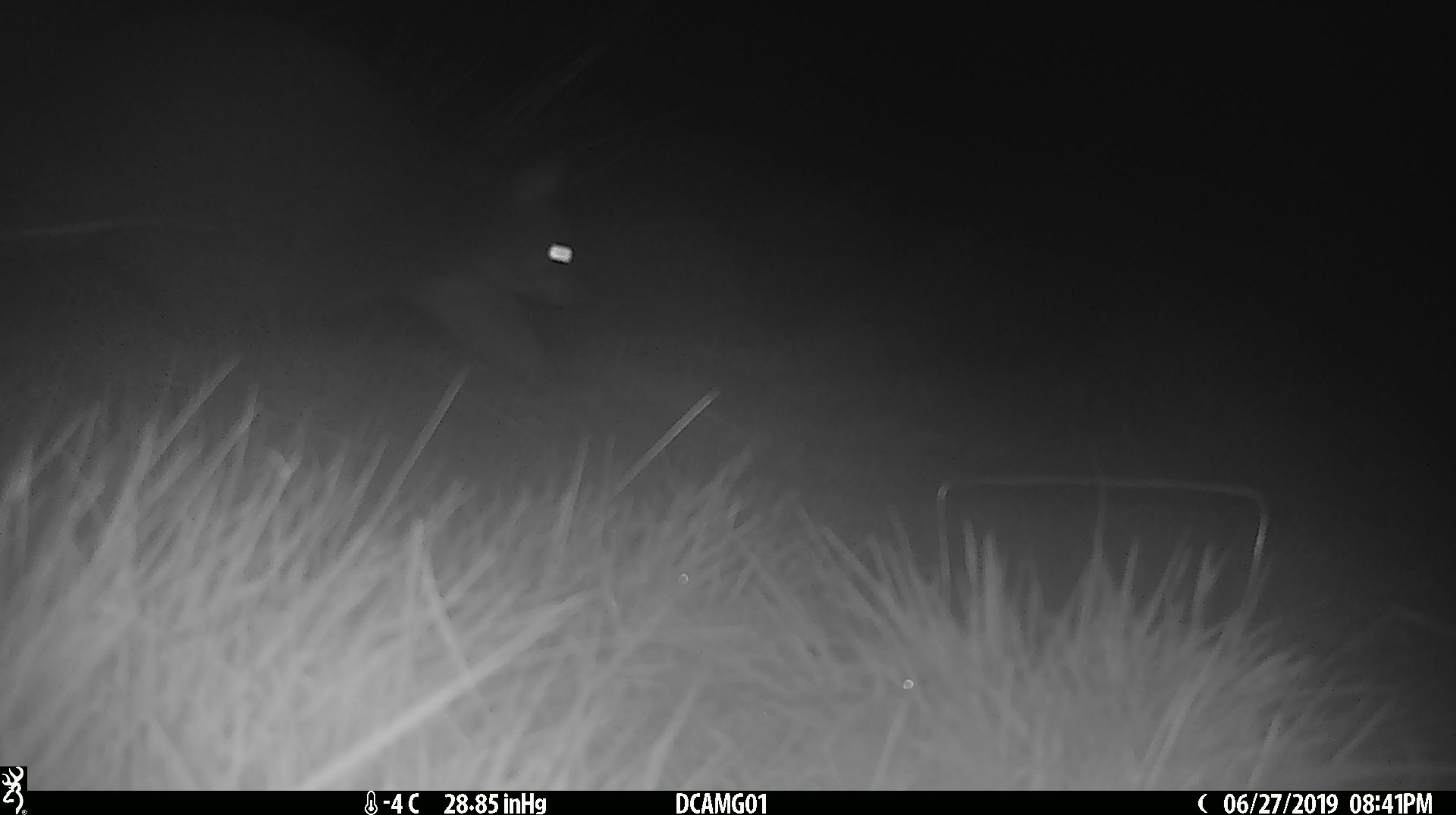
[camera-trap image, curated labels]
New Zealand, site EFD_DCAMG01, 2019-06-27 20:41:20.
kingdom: Animalia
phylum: Chordata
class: Mammalia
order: Diprotodontia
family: Phalangeridae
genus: Trichosurus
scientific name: Trichosurus vulpecula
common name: common brushtail possum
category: possum